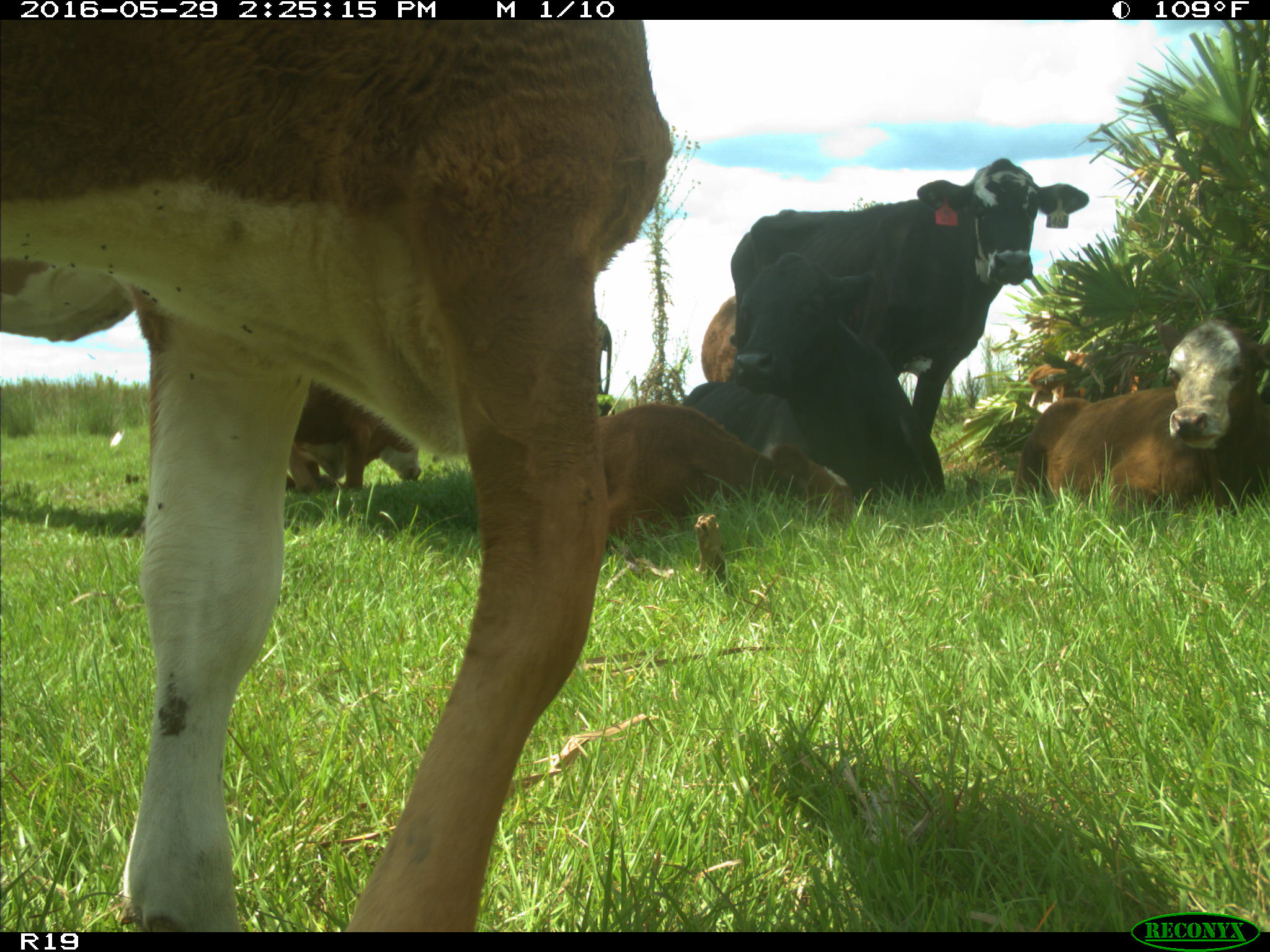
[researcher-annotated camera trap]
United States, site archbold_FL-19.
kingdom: Animalia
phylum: Chordata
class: Mammalia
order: Artiodactyla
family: Bovidae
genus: Bos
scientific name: Bos taurus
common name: domestic cow